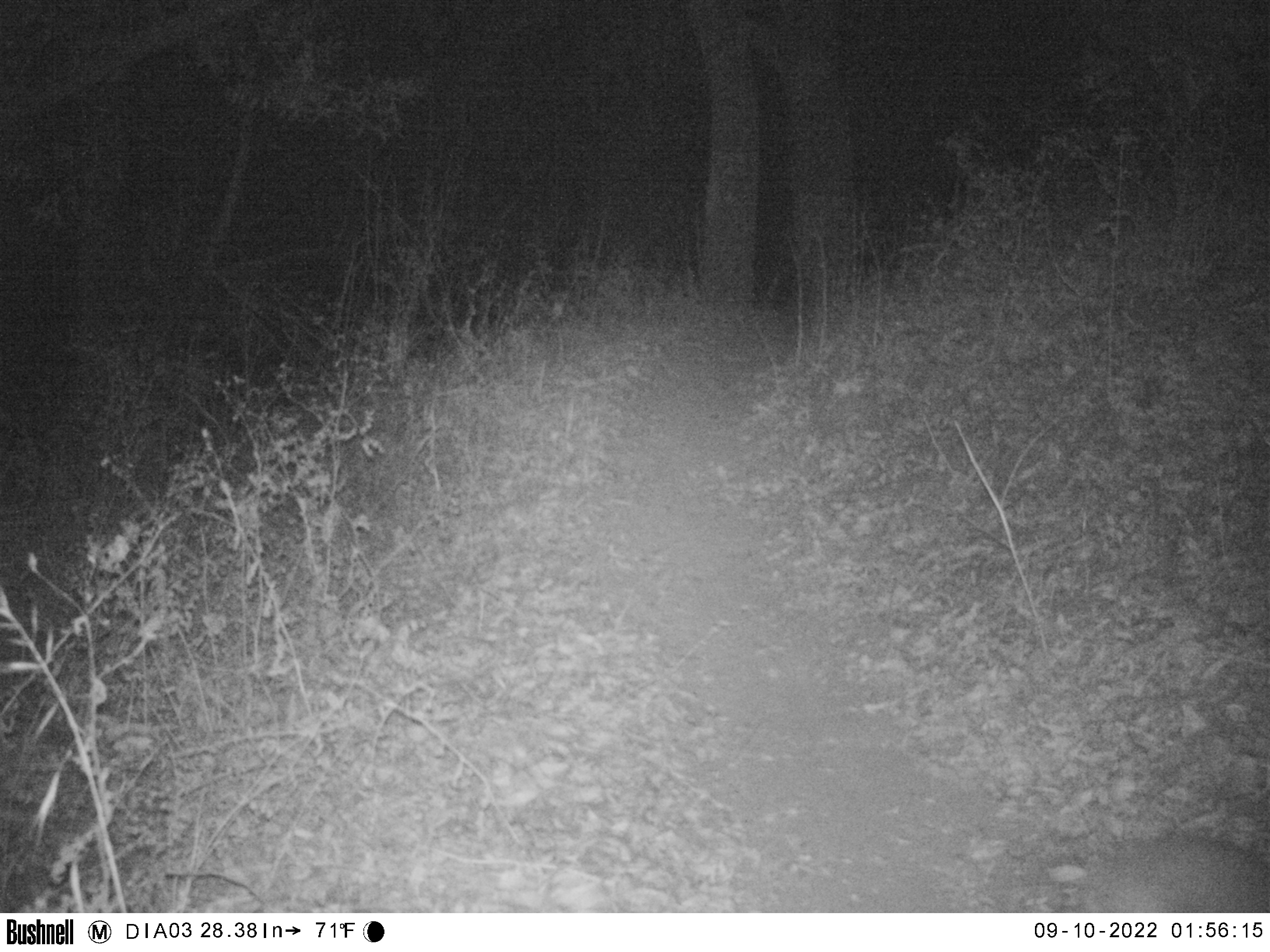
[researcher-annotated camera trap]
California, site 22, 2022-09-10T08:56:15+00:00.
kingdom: Animalia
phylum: Chordata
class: Mammalia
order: Carnivora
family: Canidae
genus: Canis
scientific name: Canis latrans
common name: coyote